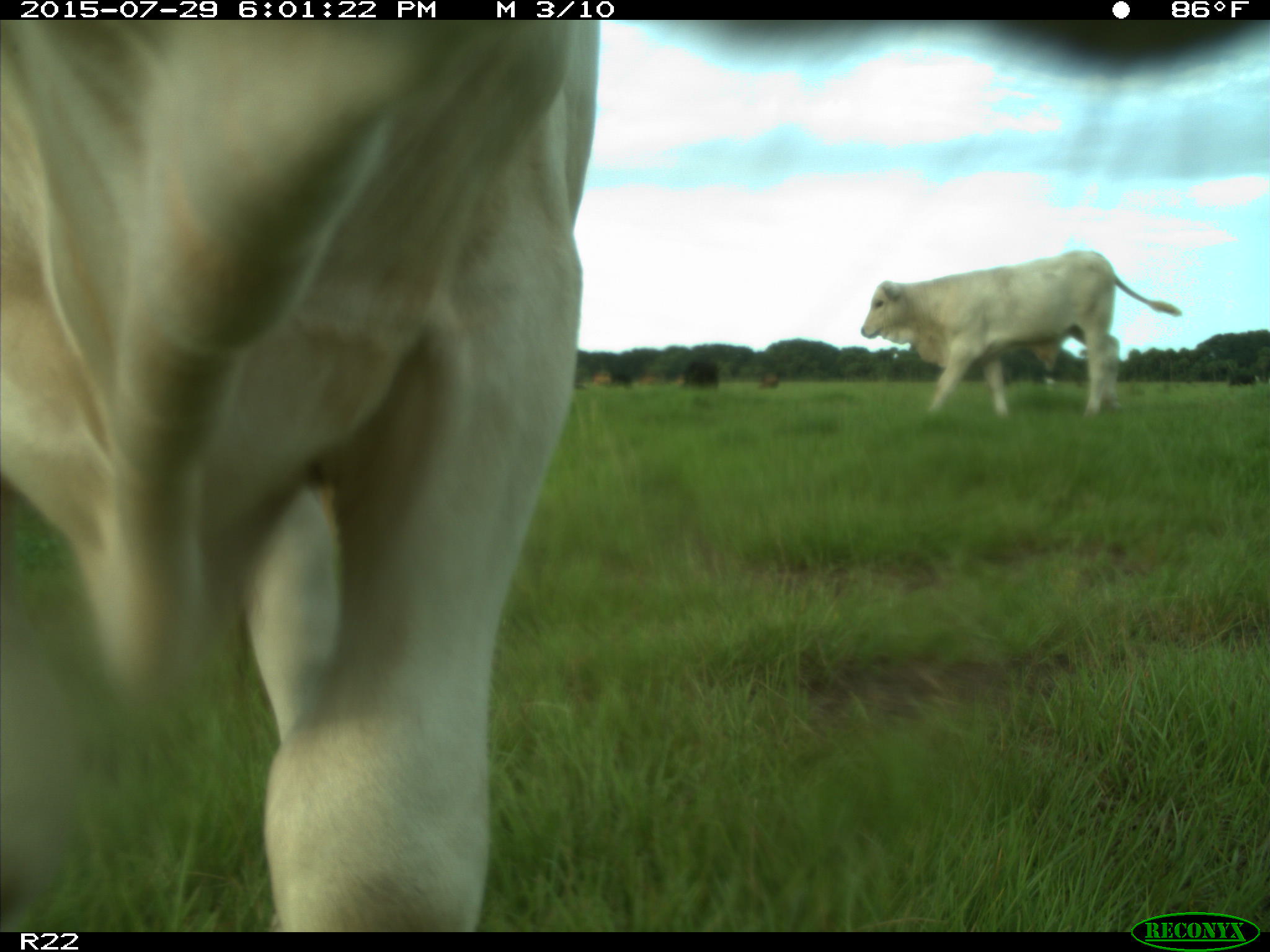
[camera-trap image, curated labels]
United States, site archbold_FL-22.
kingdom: Animalia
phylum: Chordata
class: Mammalia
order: Artiodactyla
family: Bovidae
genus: Bos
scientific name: Bos taurus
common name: domestic cow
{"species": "Bos taurus (domestic cow)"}